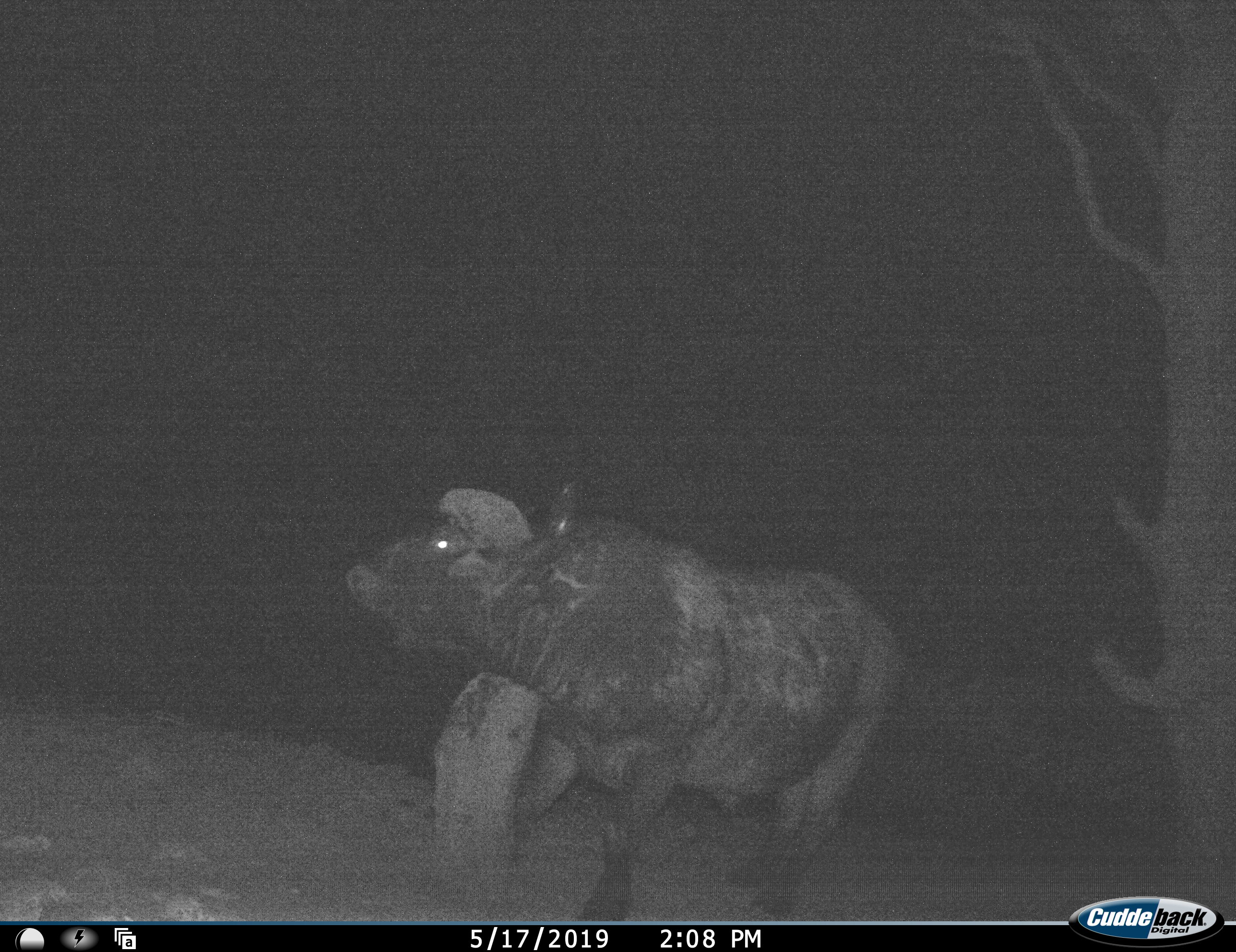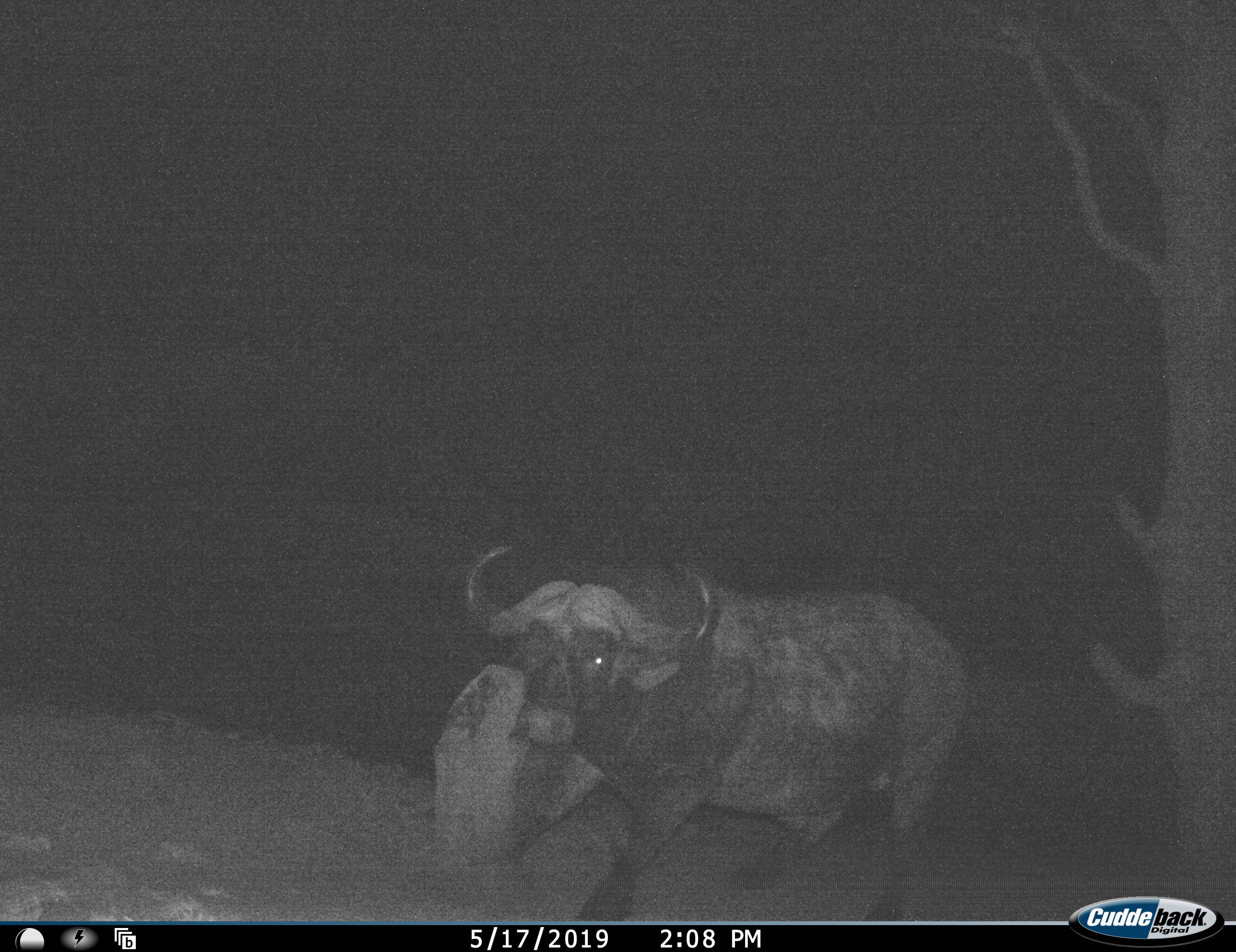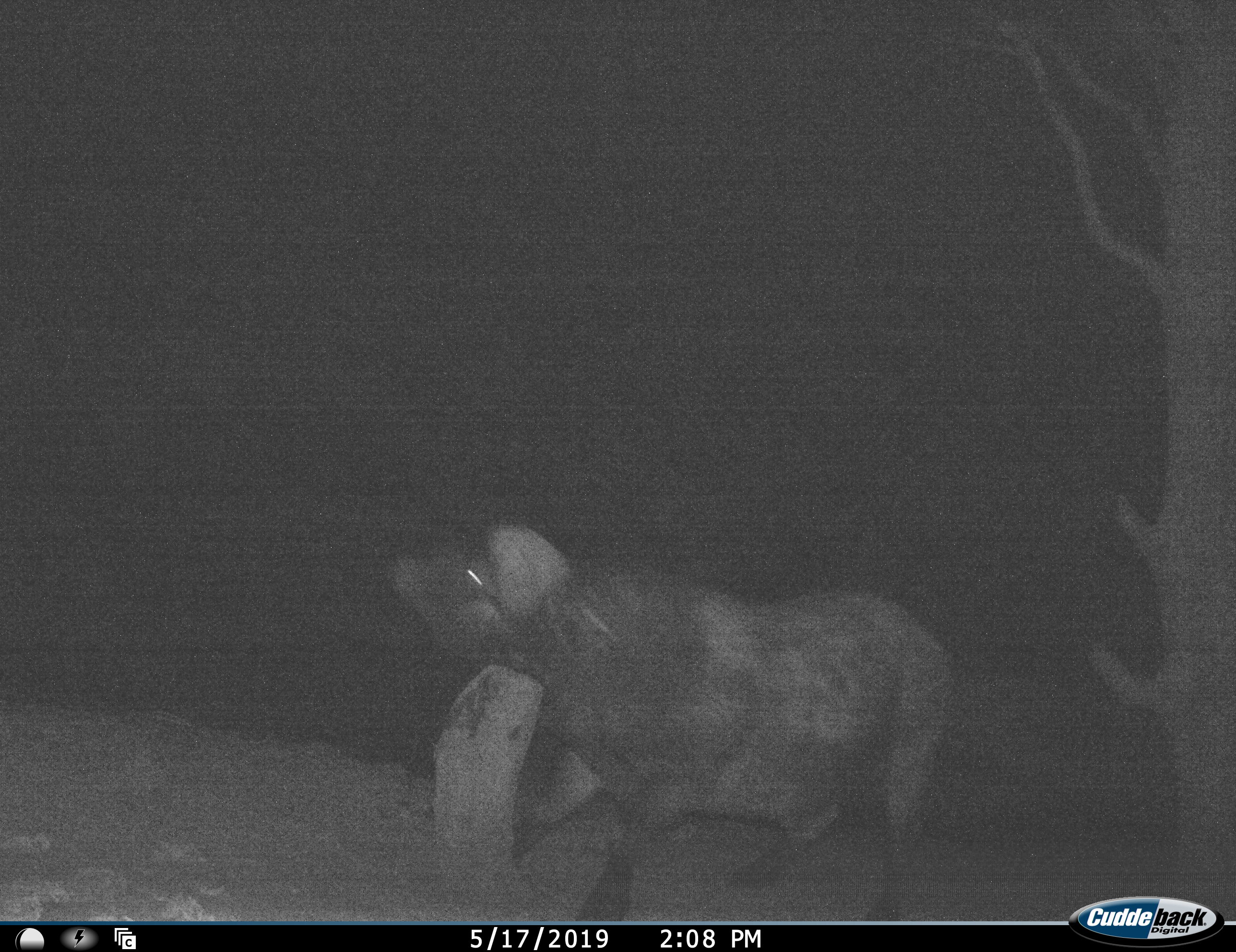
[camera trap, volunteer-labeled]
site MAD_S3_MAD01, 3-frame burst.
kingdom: Animalia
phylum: Chordata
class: Mammalia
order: Artiodactyla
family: Bovidae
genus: Syncerus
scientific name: Syncerus caffer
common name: african buffalo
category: buffalo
Buffalo (african buffalo) (Syncerus caffer), count 1. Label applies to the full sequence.